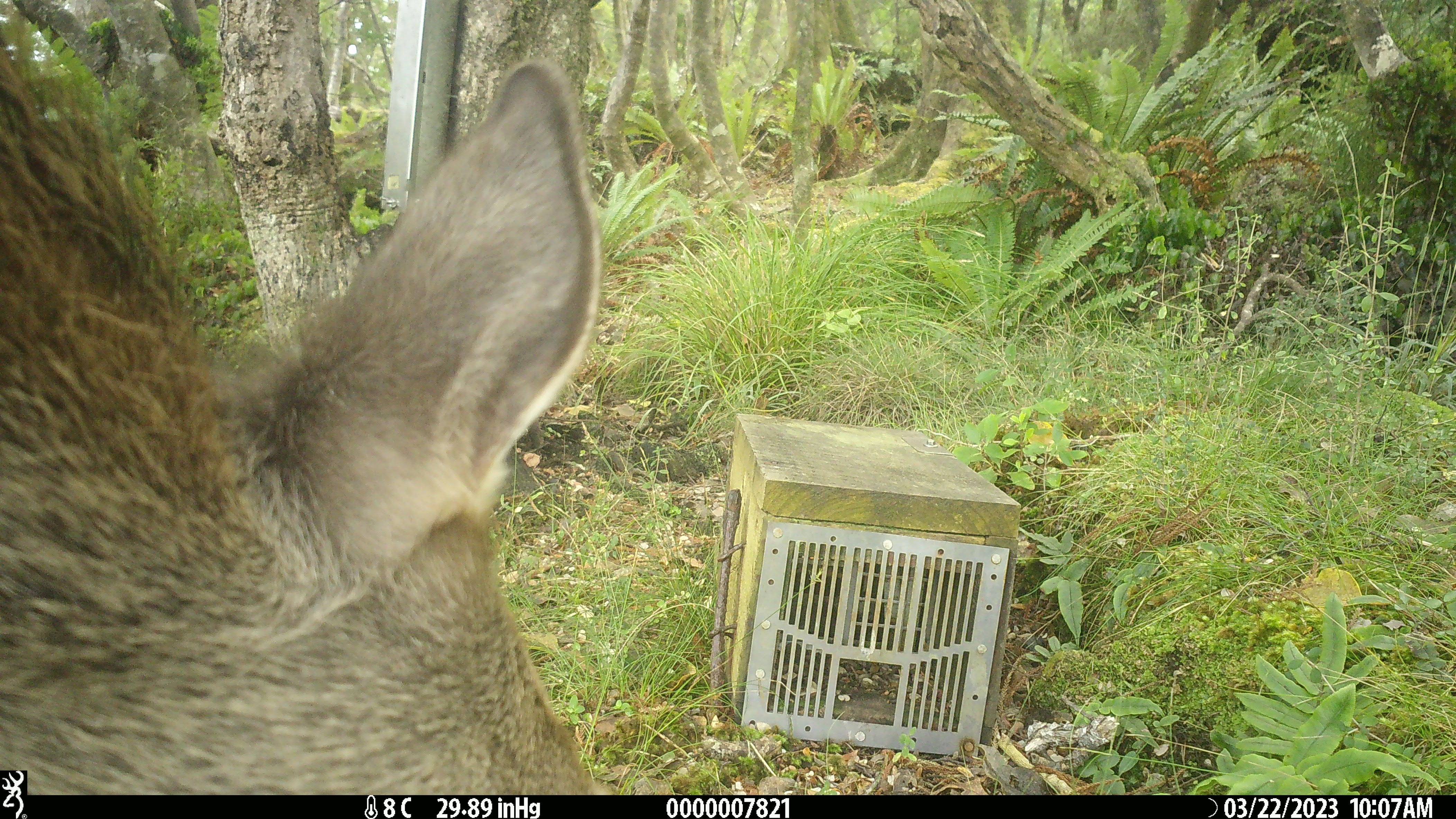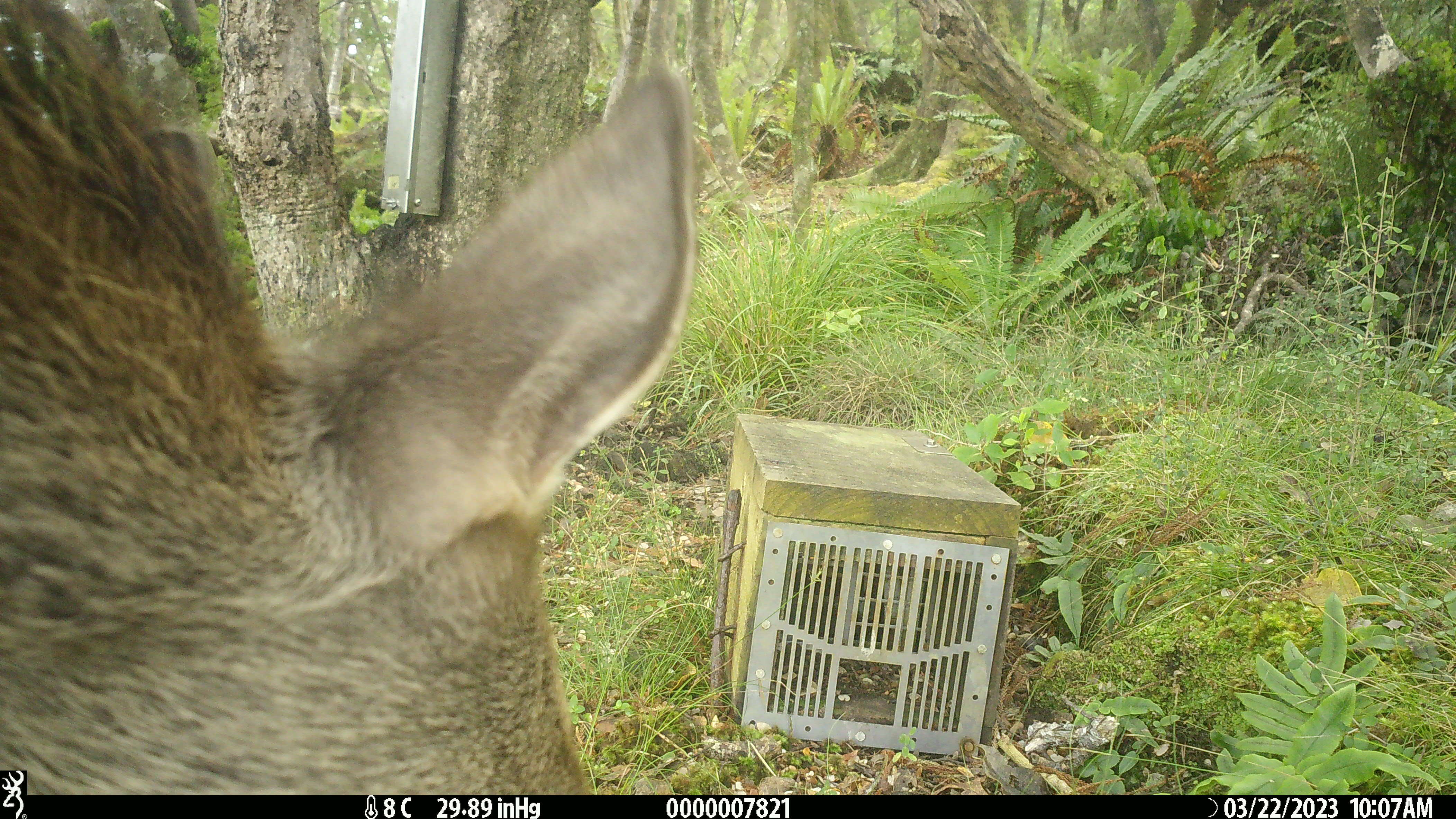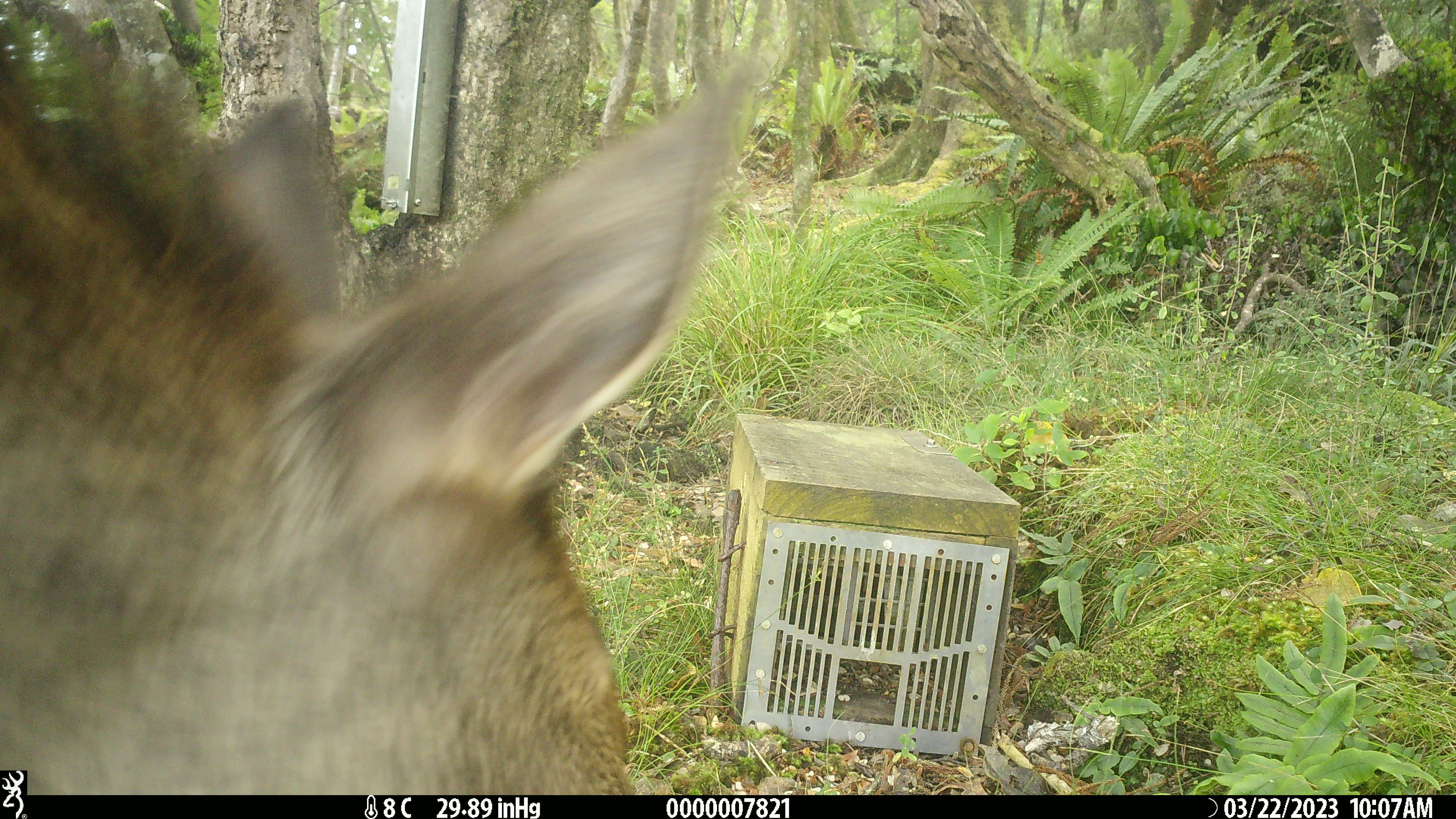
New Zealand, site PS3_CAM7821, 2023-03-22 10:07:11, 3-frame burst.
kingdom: Animalia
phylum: Chordata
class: Mammalia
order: Artiodactyla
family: Cervidae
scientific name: Cervidae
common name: deer